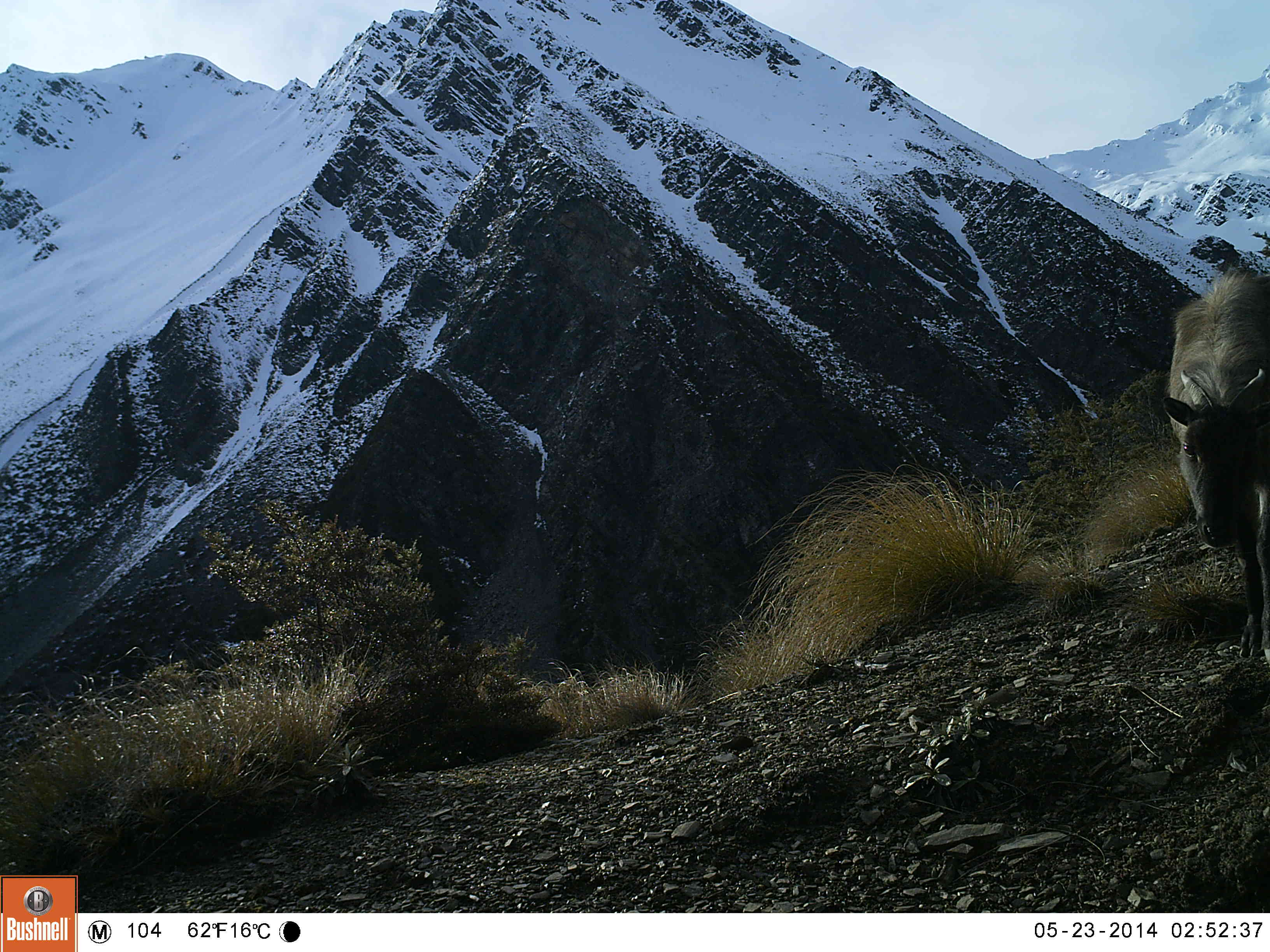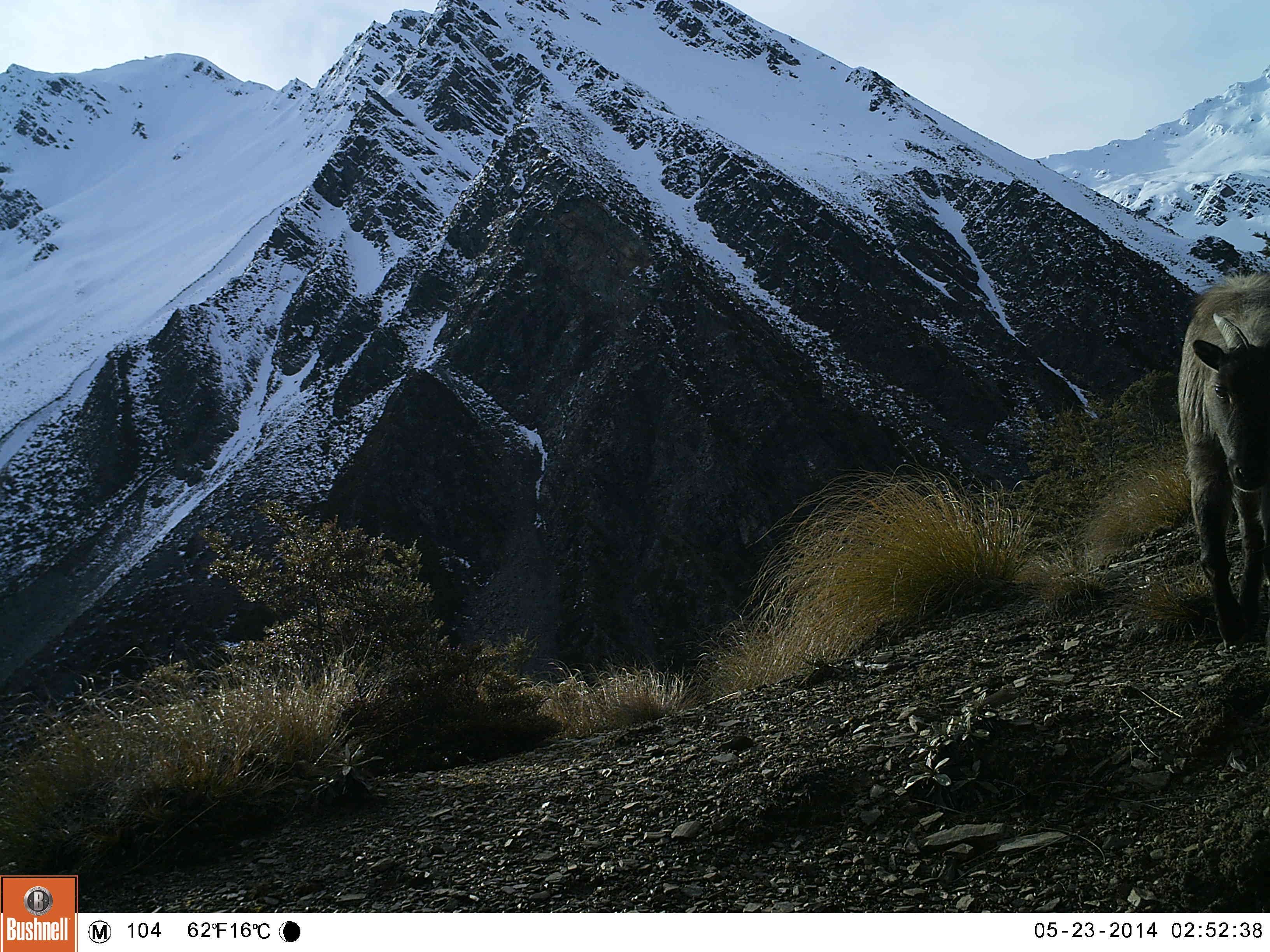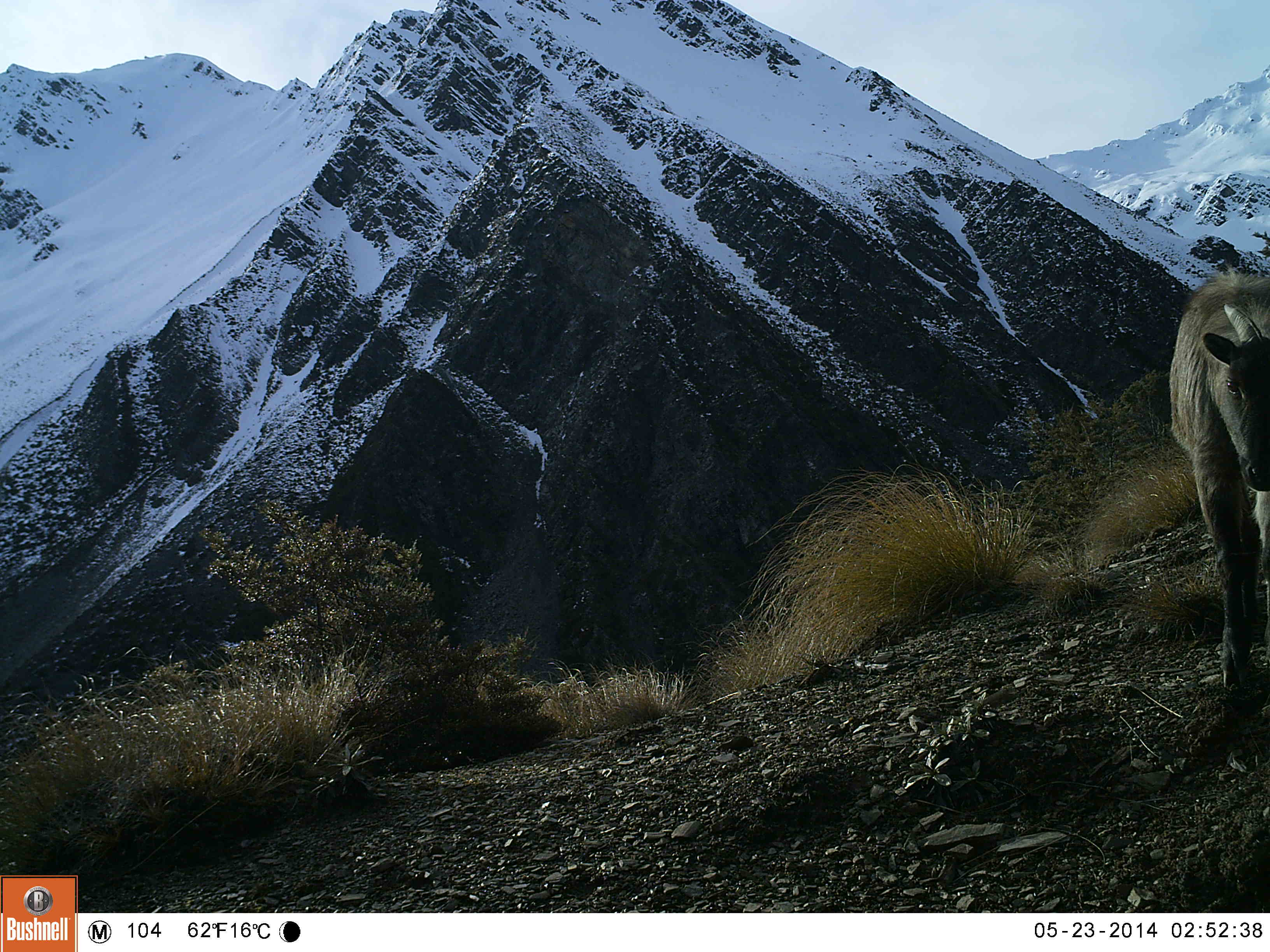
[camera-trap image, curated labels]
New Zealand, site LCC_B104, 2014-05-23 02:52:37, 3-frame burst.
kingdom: Animalia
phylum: Chordata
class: Mammalia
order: Artiodactyla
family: Bovidae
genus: Nilgiritragus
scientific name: Nilgiritragus hylocrius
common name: tahr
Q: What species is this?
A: Tahr (Nilgiritragus hylocrius).